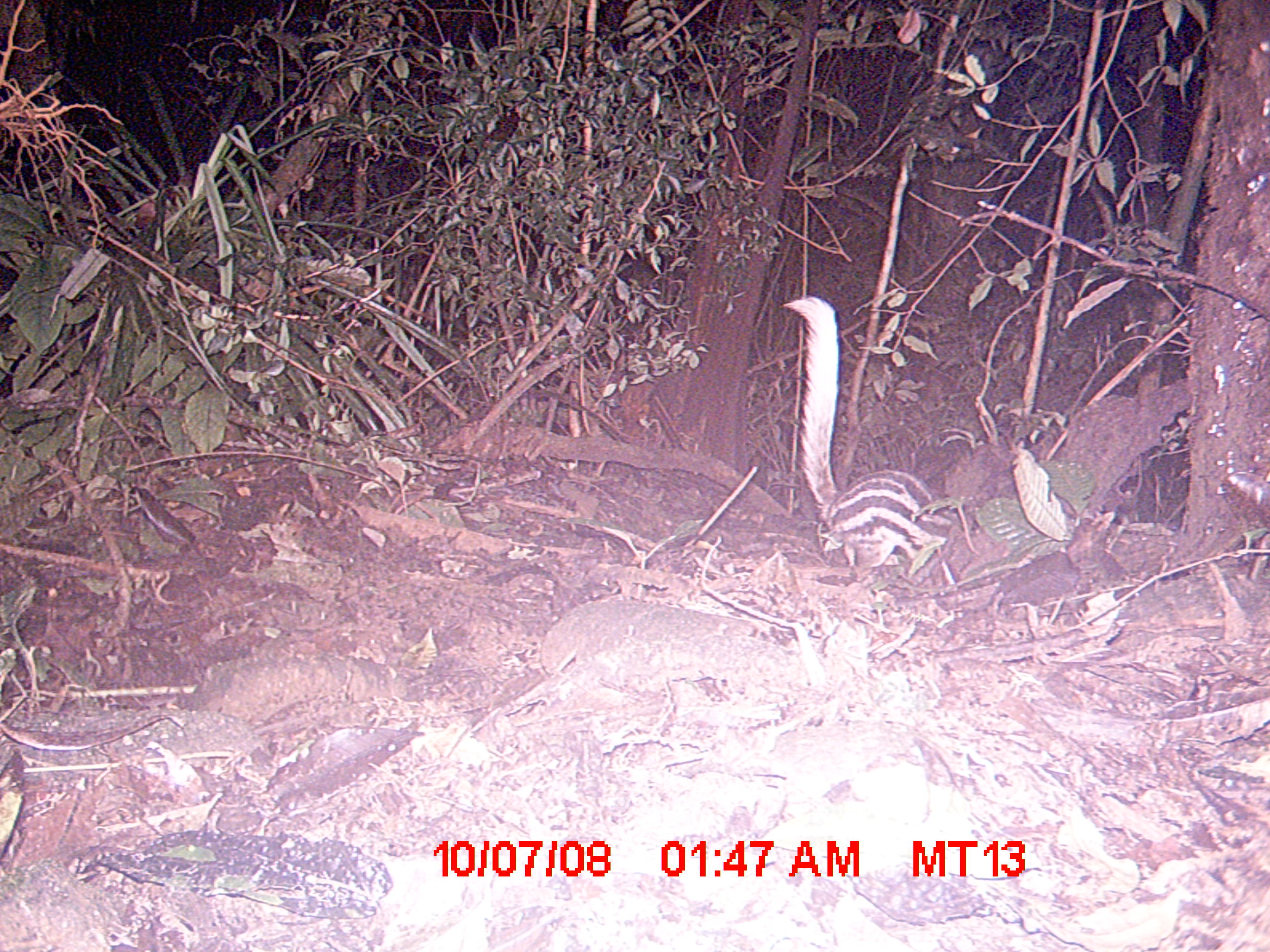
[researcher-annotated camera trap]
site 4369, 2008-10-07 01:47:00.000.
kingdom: Animalia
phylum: Chordata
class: Mammalia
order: Carnivora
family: Eupleridae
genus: Galidictis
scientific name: Galidictis fasciata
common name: broad-striped vontsira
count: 1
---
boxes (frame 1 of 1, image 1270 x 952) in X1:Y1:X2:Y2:
galidictis fasciata: 780:294:969:575